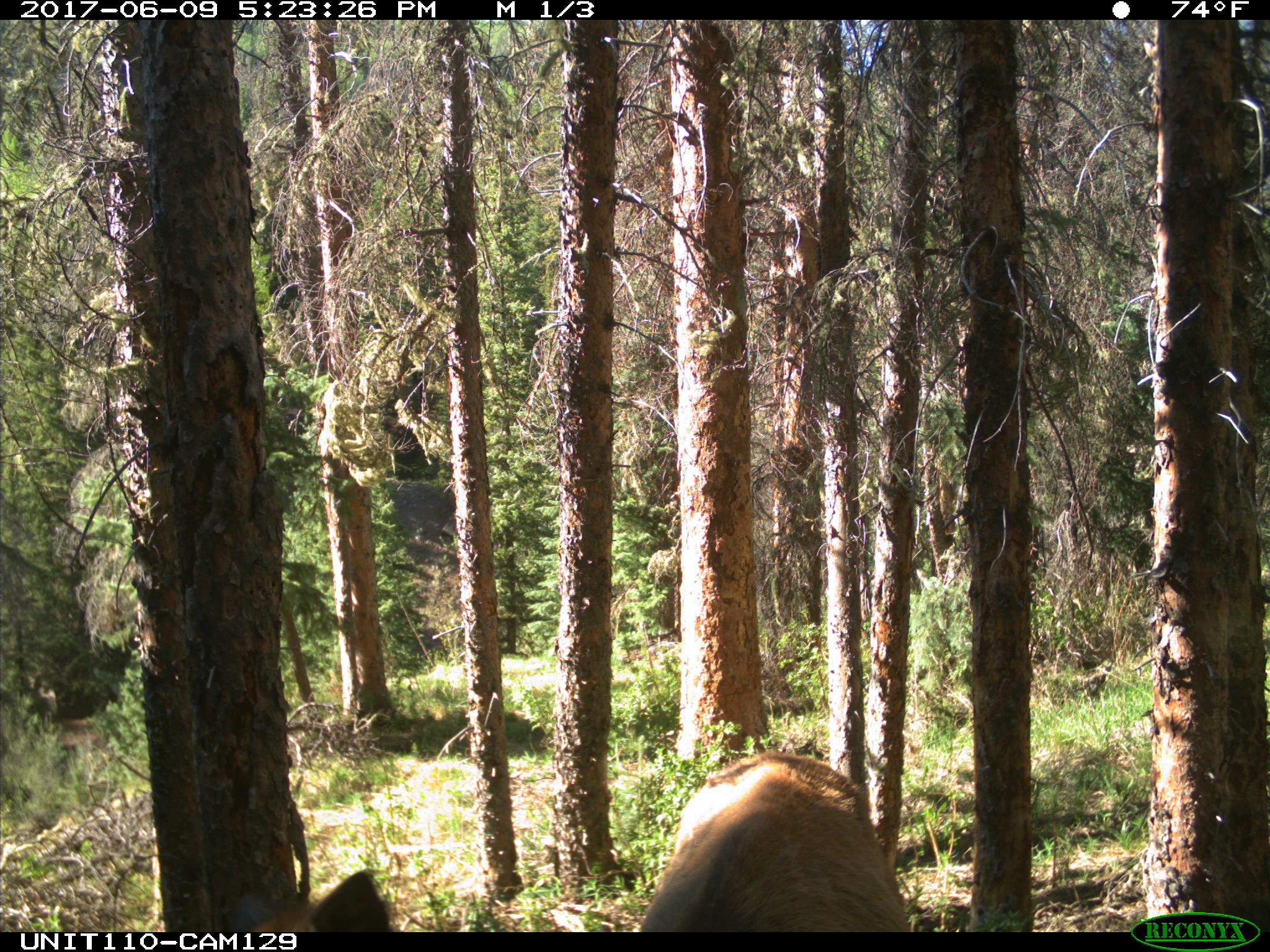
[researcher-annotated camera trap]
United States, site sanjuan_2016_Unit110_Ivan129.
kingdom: Animalia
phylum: Chordata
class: Mammalia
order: Artiodactyla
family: Cervidae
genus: Cervus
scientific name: Cervus elaphus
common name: red deer